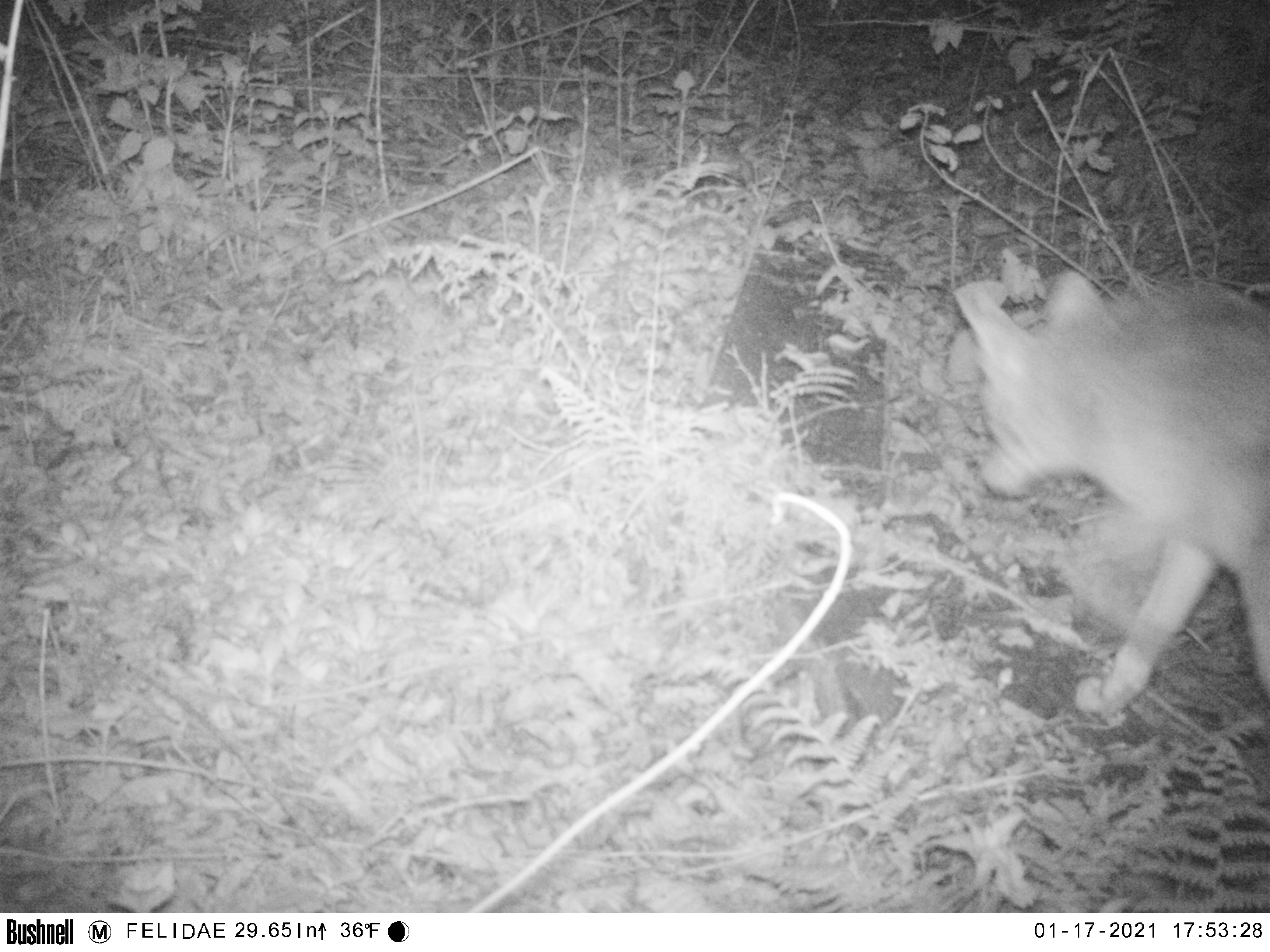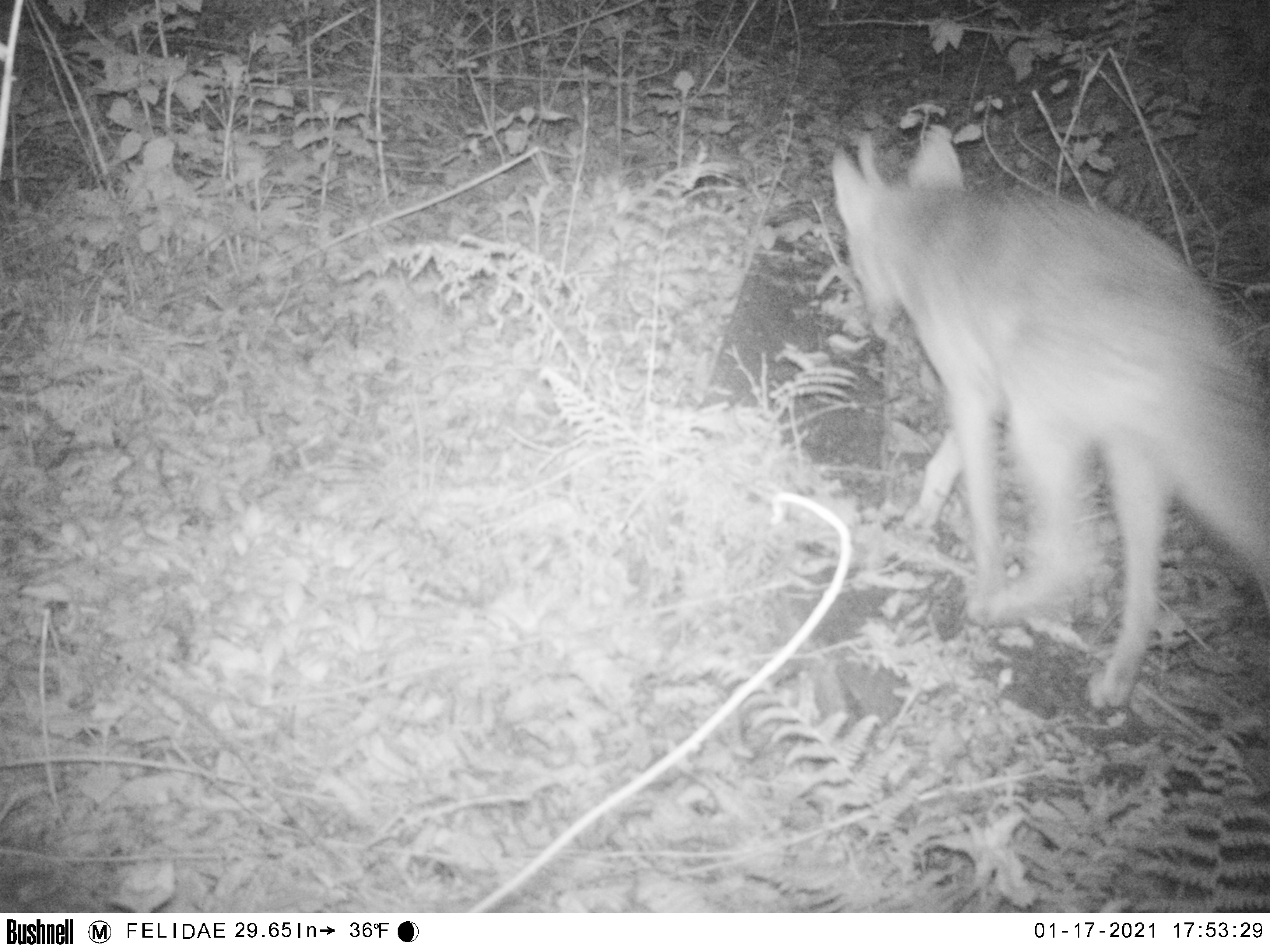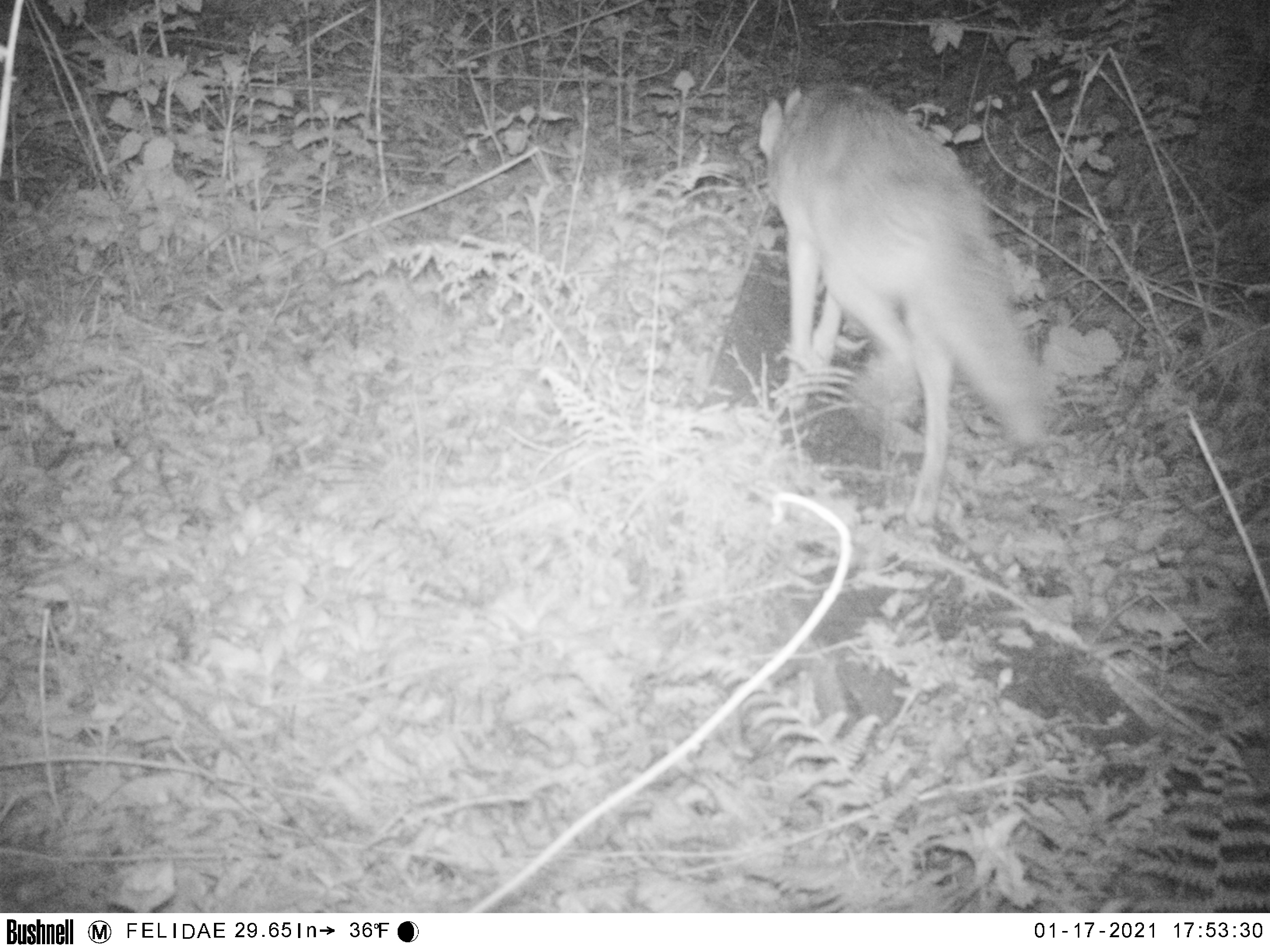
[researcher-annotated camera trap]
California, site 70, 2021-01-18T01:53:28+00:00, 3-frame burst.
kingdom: Animalia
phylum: Chordata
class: Mammalia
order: Carnivora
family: Canidae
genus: Canis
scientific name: Canis latrans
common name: coyote